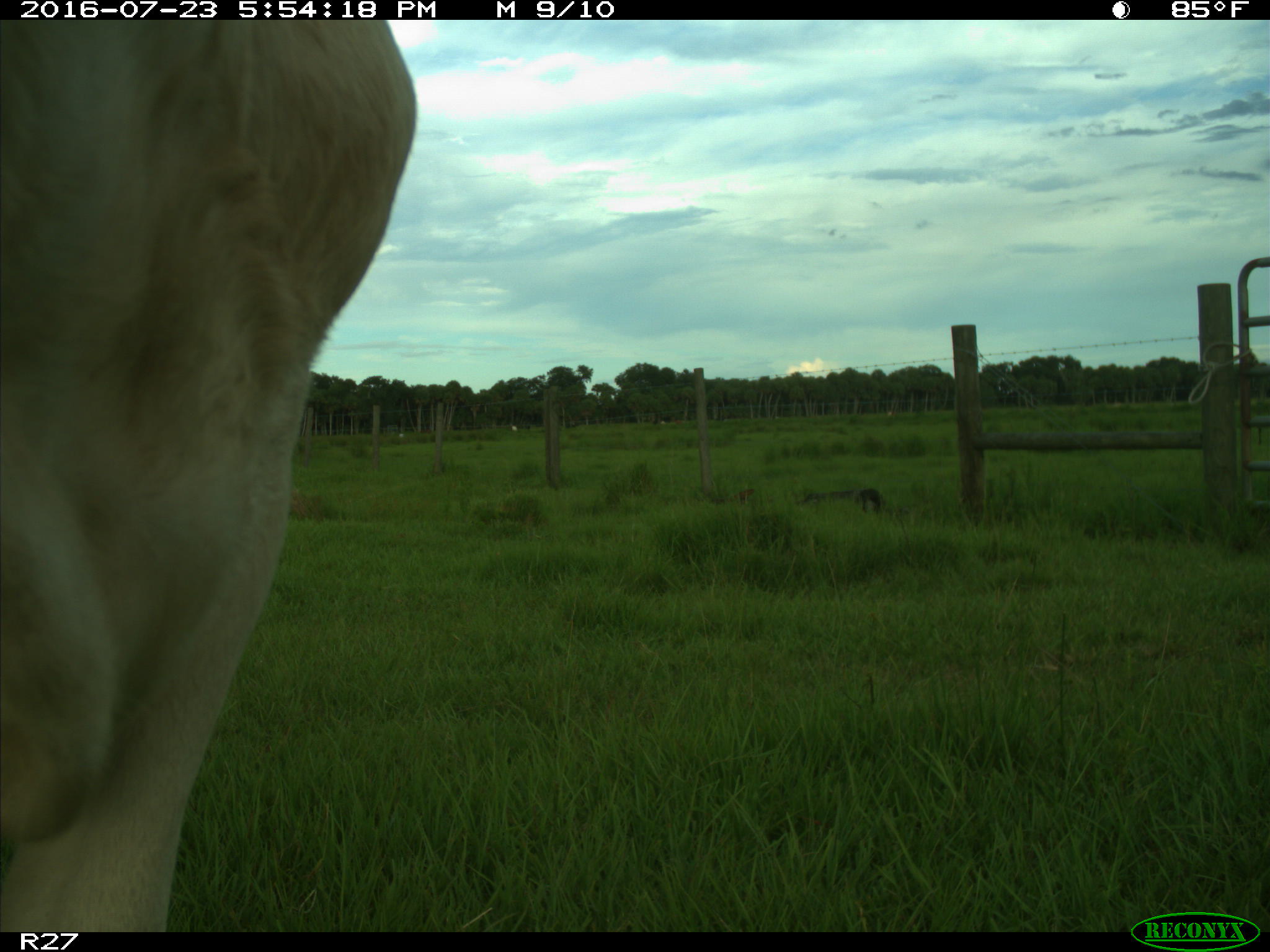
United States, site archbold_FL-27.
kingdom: Animalia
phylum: Chordata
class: Mammalia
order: Artiodactyla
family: Bovidae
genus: Bos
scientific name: Bos taurus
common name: domestic cow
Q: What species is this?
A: Bos taurus (domestic cow).